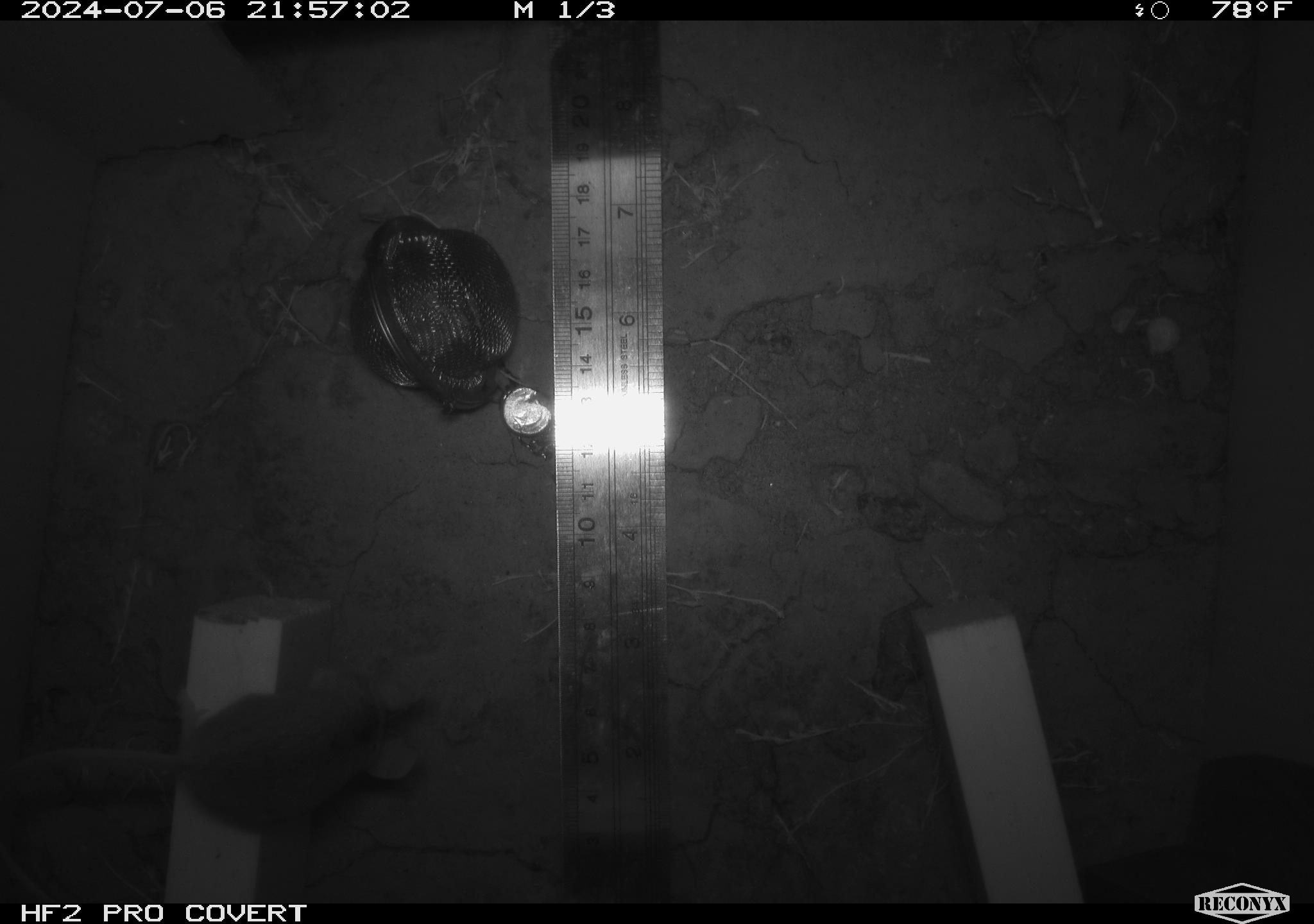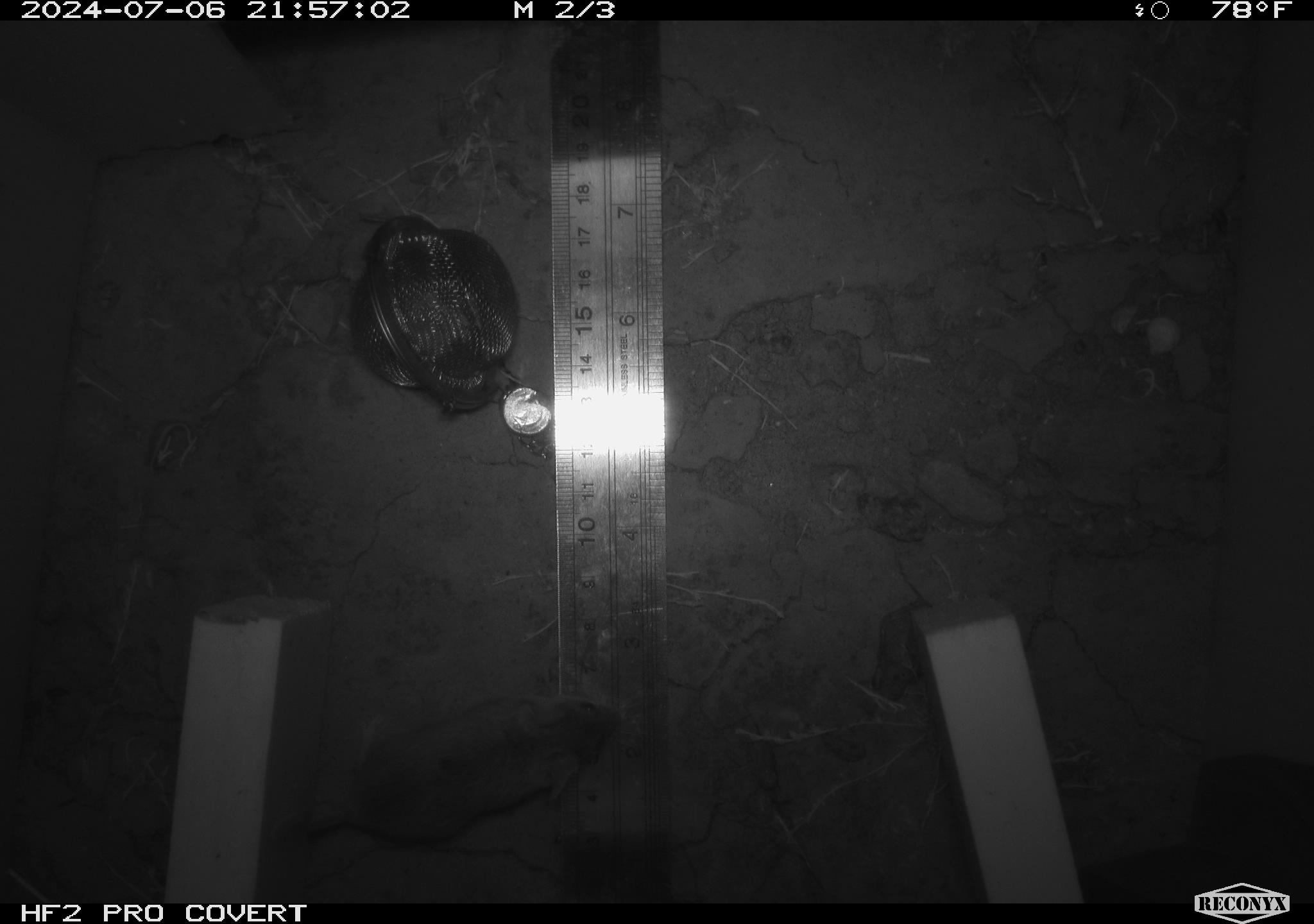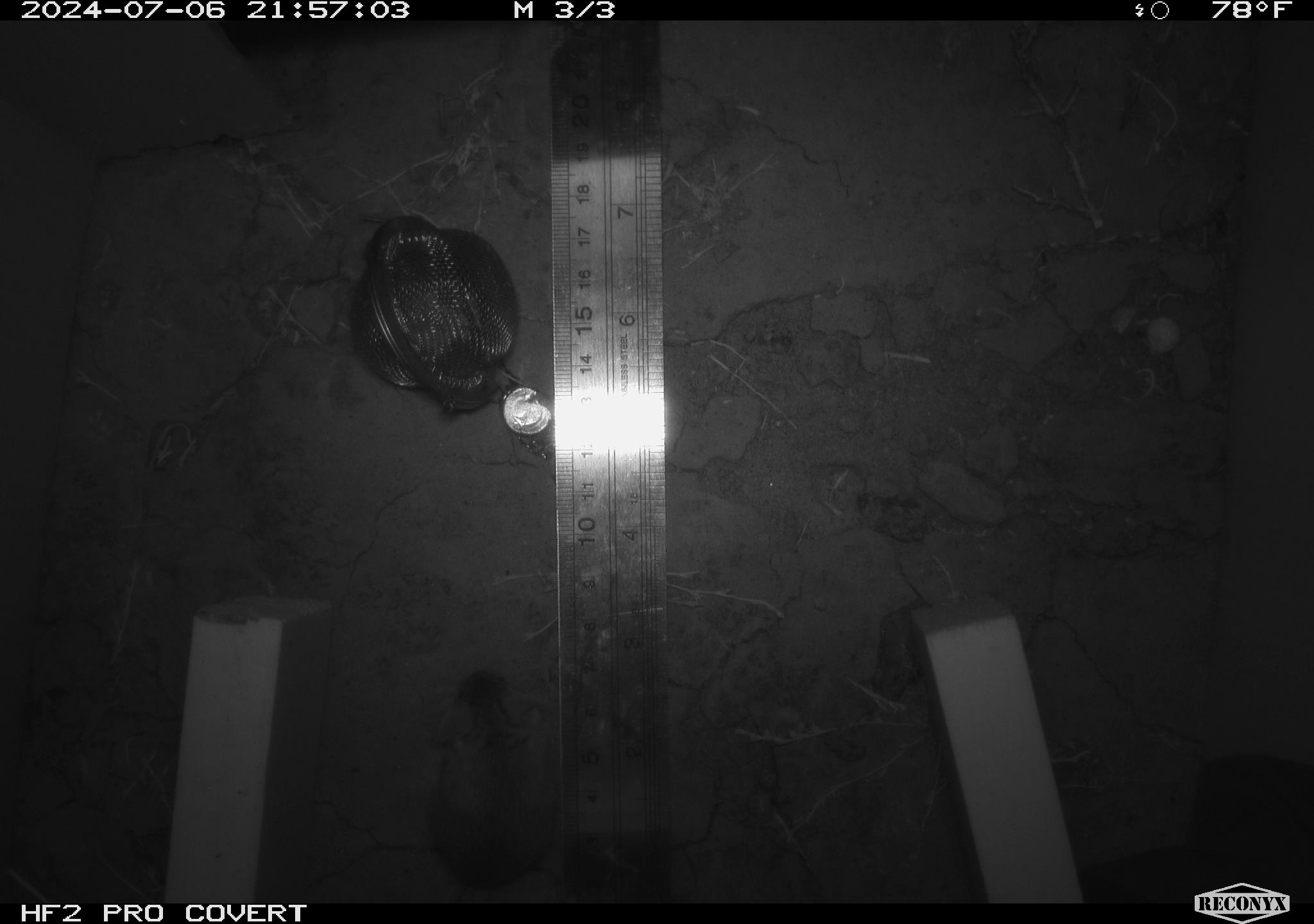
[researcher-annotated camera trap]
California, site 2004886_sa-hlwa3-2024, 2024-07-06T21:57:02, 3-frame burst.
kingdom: Animalia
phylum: Chordata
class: Mammalia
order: Rodentia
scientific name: Rodentia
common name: mouse species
Mouse species (Rodentia).